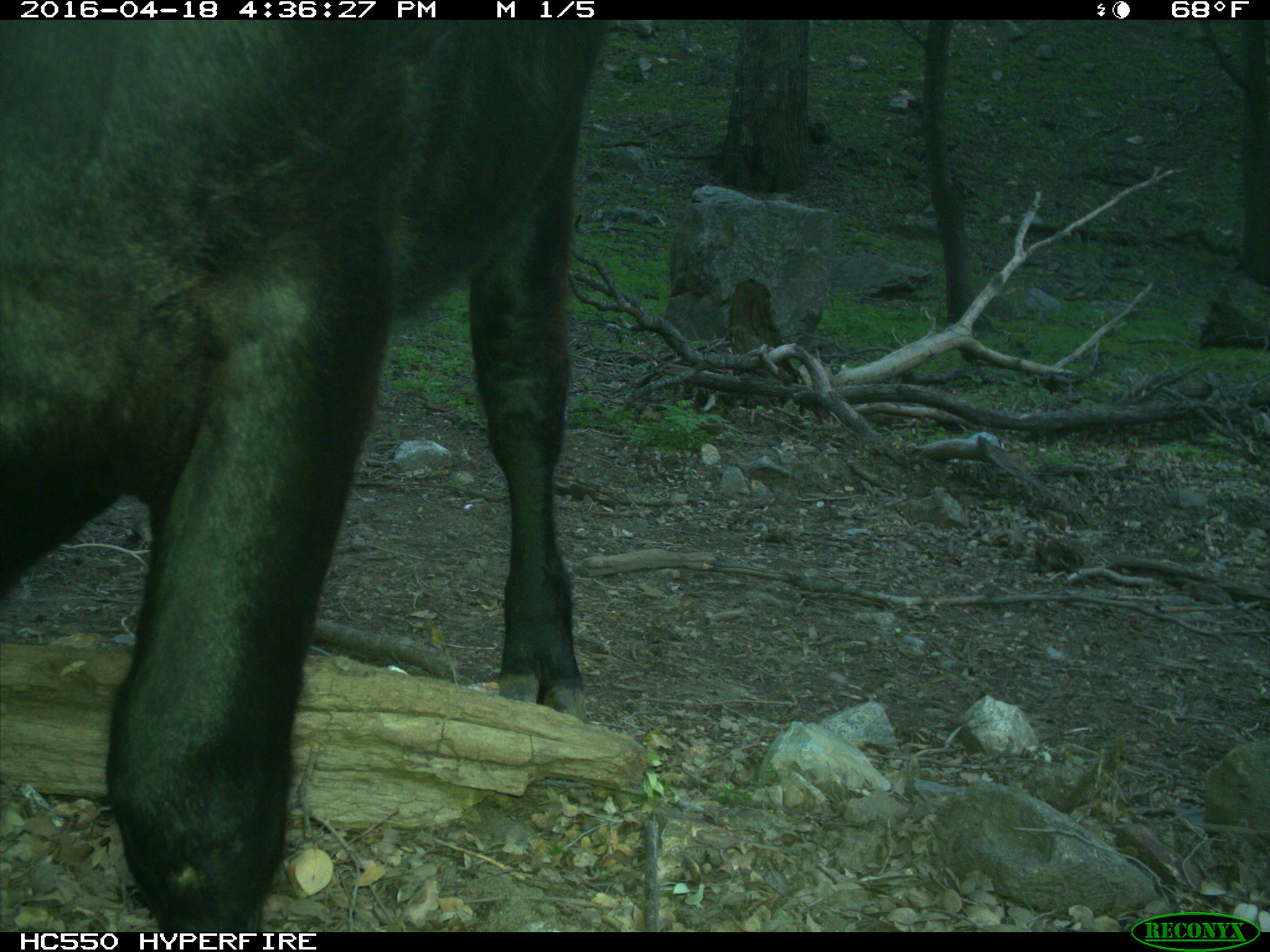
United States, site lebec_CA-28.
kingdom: Animalia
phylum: Chordata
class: Mammalia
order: Artiodactyla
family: Bovidae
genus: Bos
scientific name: Bos taurus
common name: domestic cow